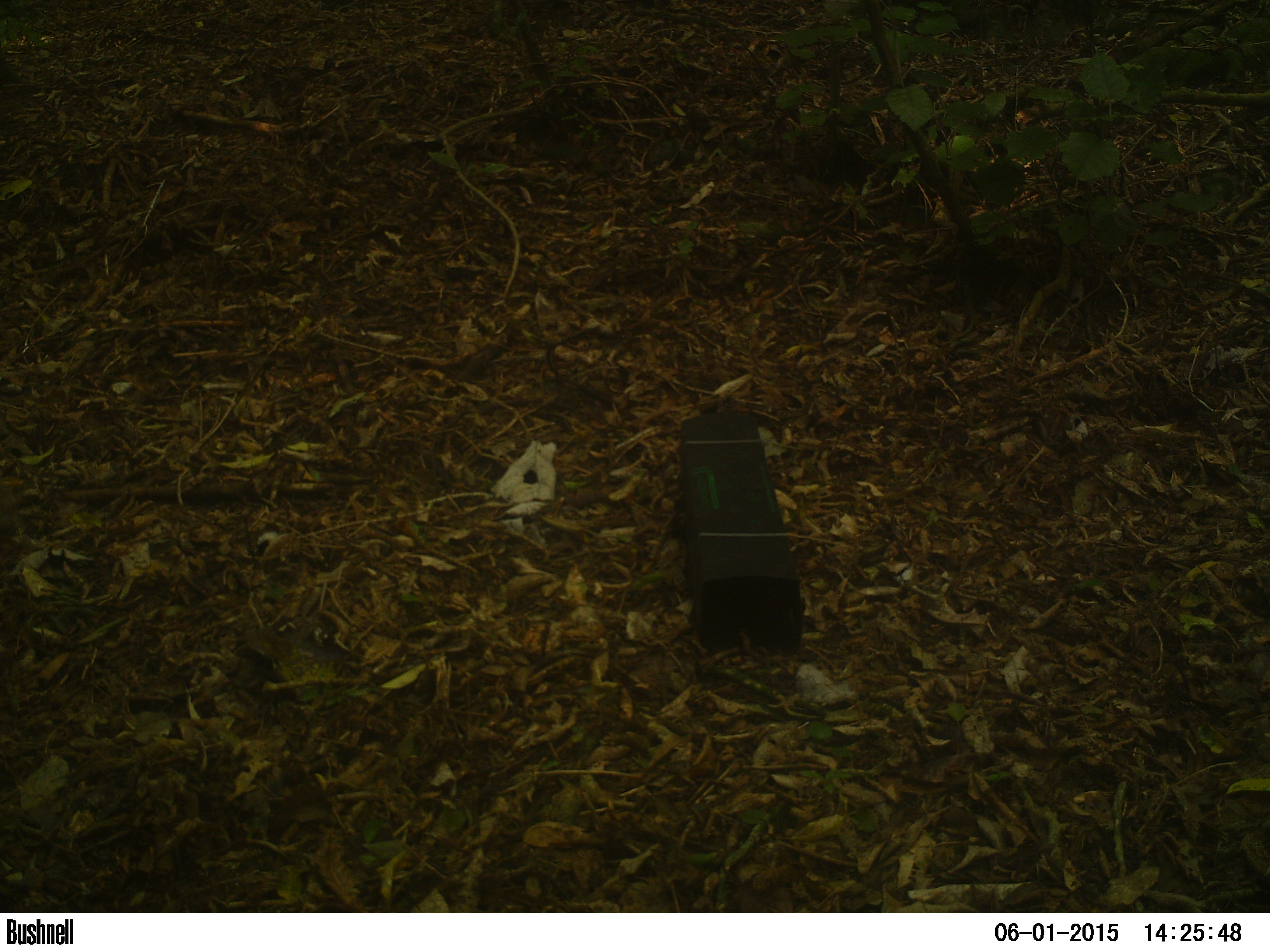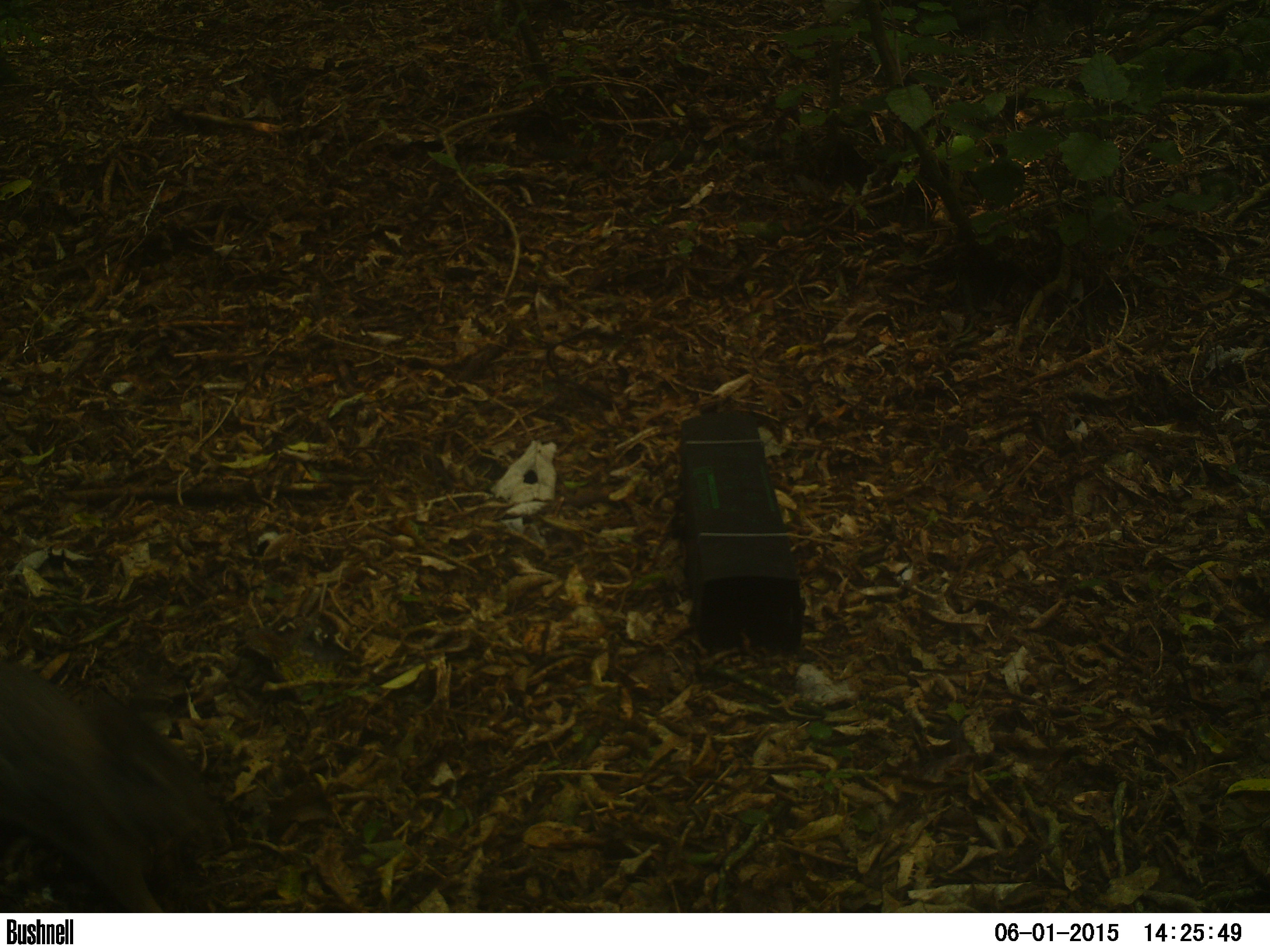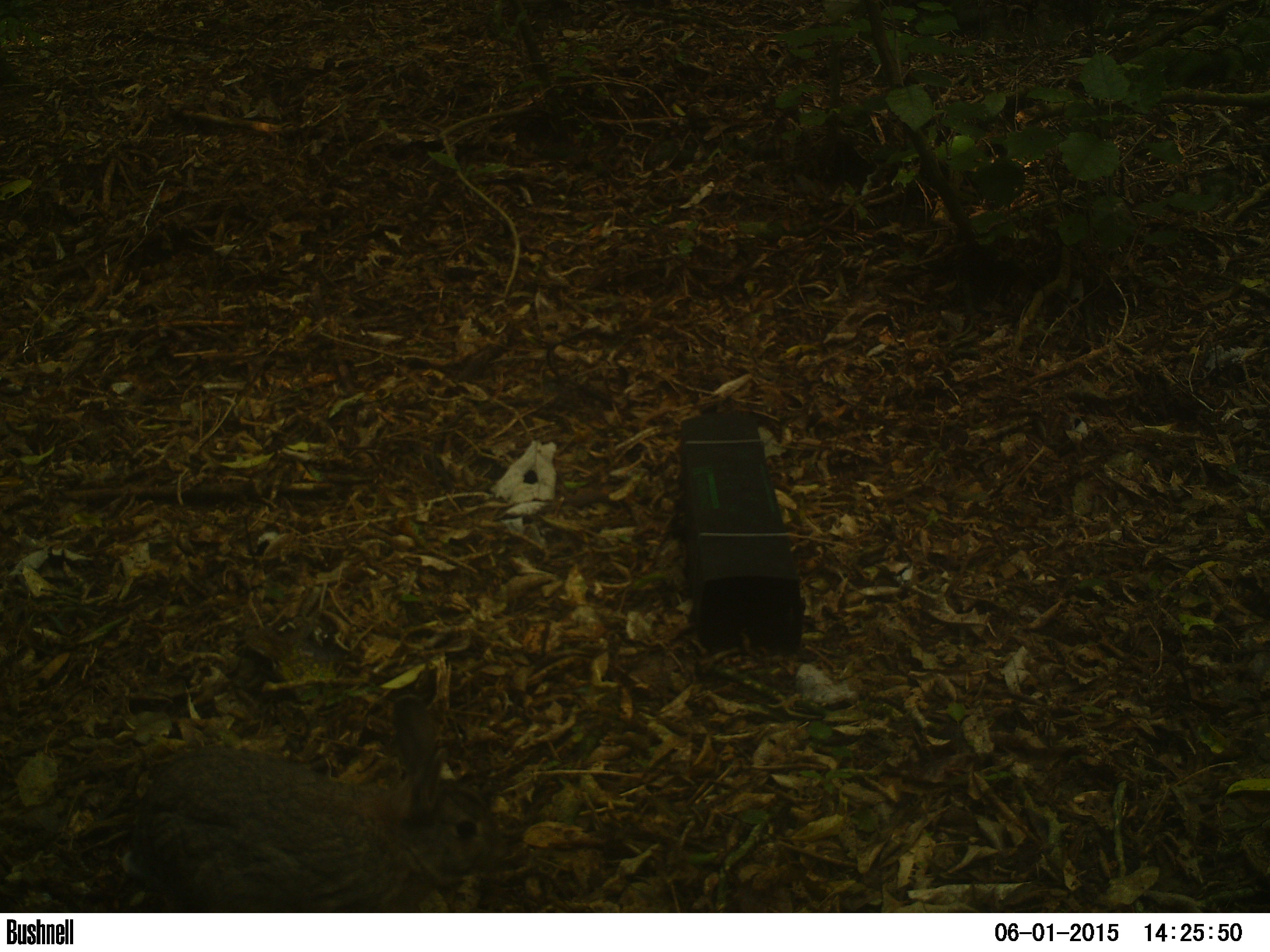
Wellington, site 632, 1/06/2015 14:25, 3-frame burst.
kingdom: Animalia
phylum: Chordata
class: Mammalia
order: Lagomorpha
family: Leporidae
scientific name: Leporidae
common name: rabbit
Rabbit (Leporidae).